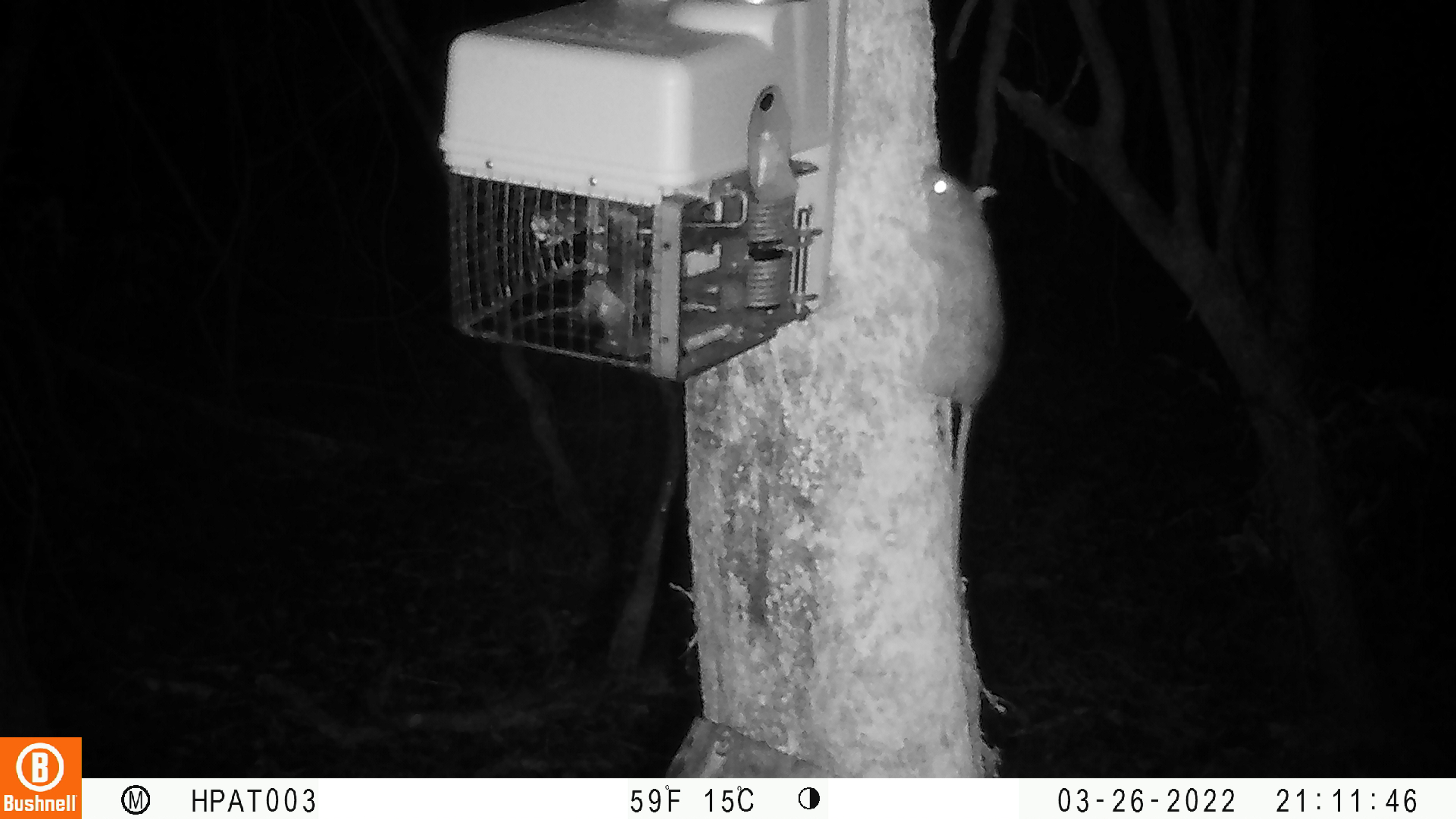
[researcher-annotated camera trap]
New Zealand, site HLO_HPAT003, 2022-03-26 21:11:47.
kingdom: Animalia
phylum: Chordata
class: Mammalia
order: Rodentia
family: Muridae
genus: Rattus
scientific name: Rattus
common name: rat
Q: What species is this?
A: Rat (Rattus).